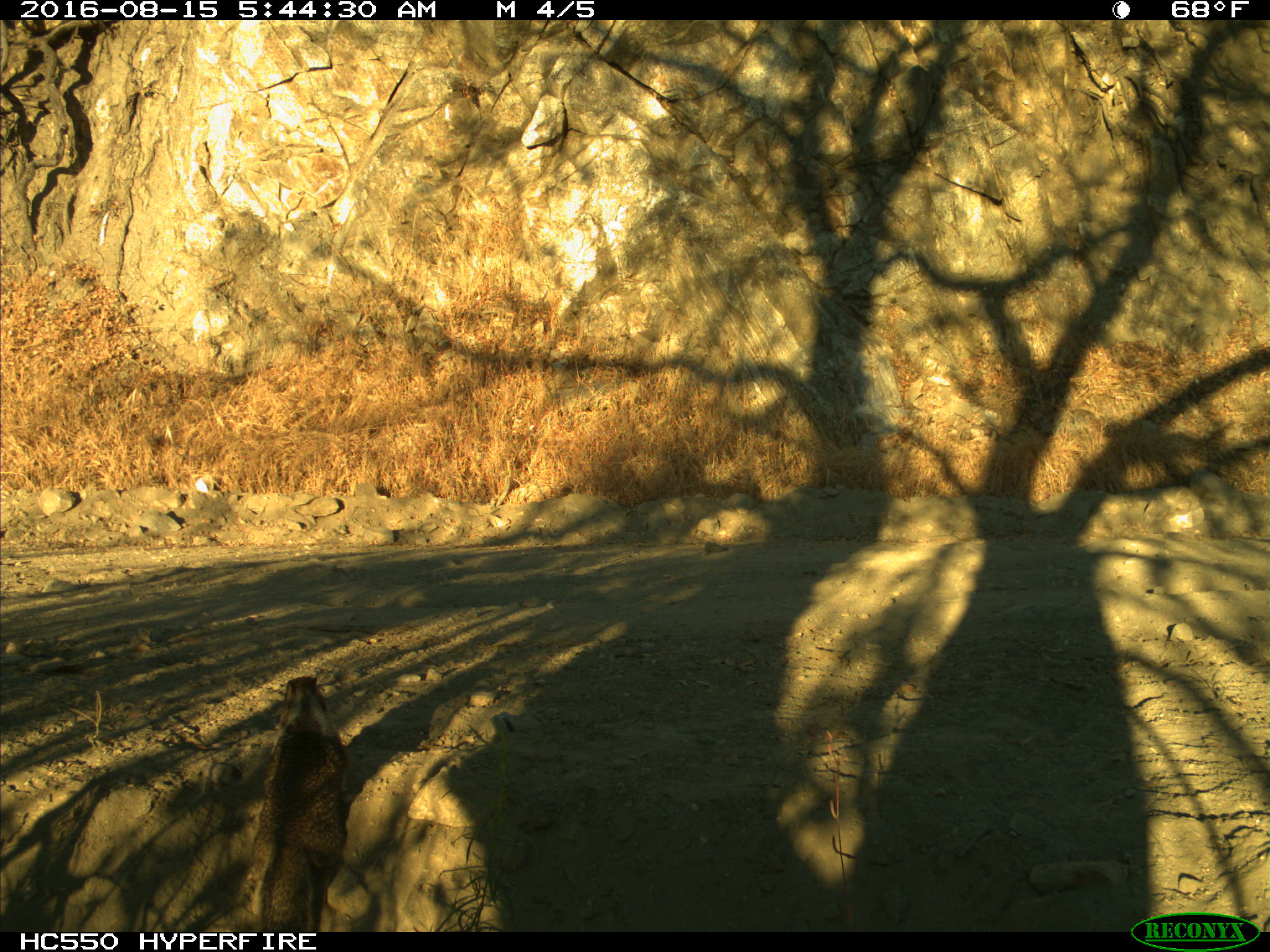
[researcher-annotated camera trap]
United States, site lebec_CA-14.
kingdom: Animalia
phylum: Chordata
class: Mammalia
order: Rodentia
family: Sciuridae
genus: Otospermophilus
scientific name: Otospermophilus beecheyi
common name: california ground squirrel